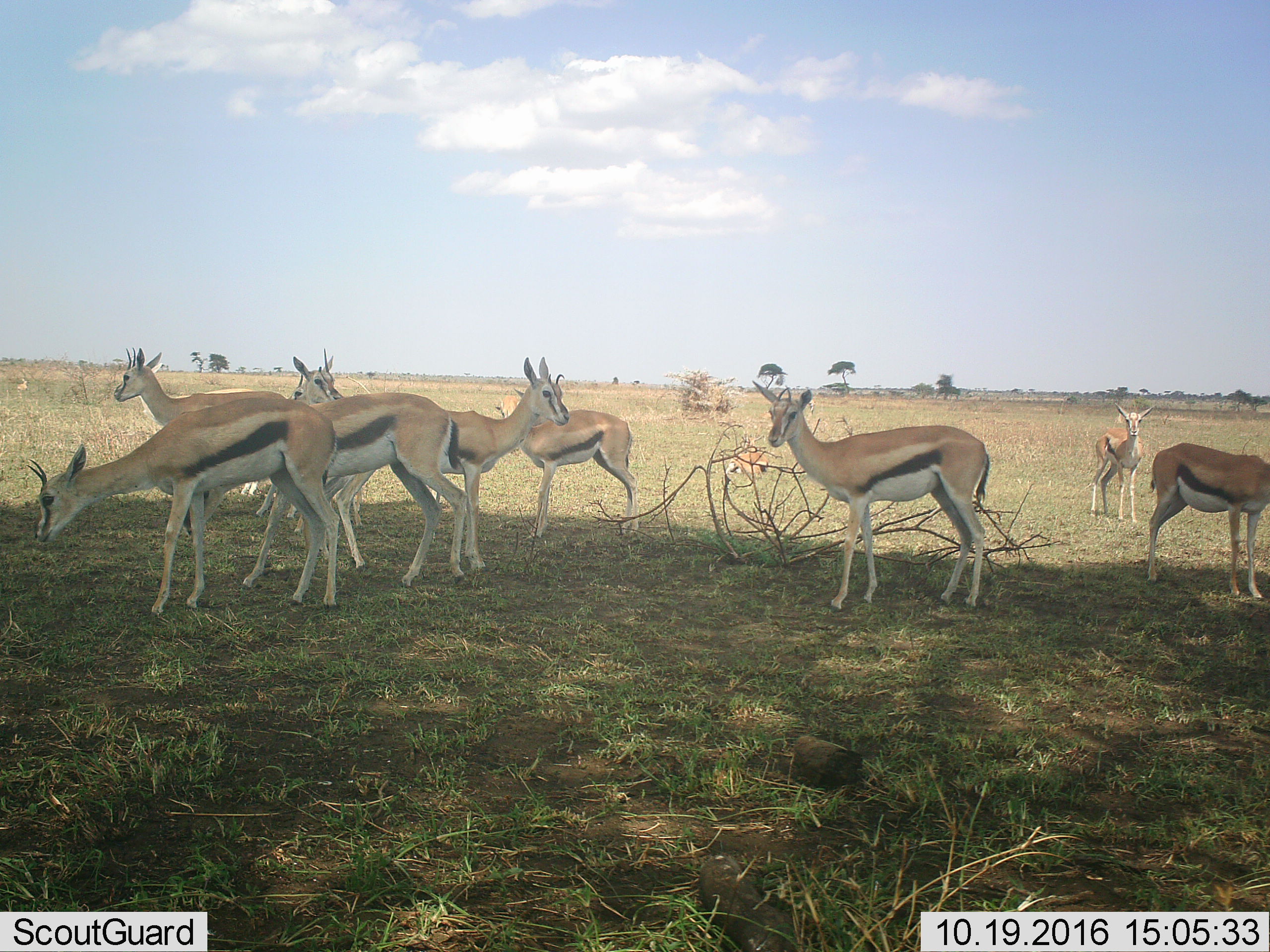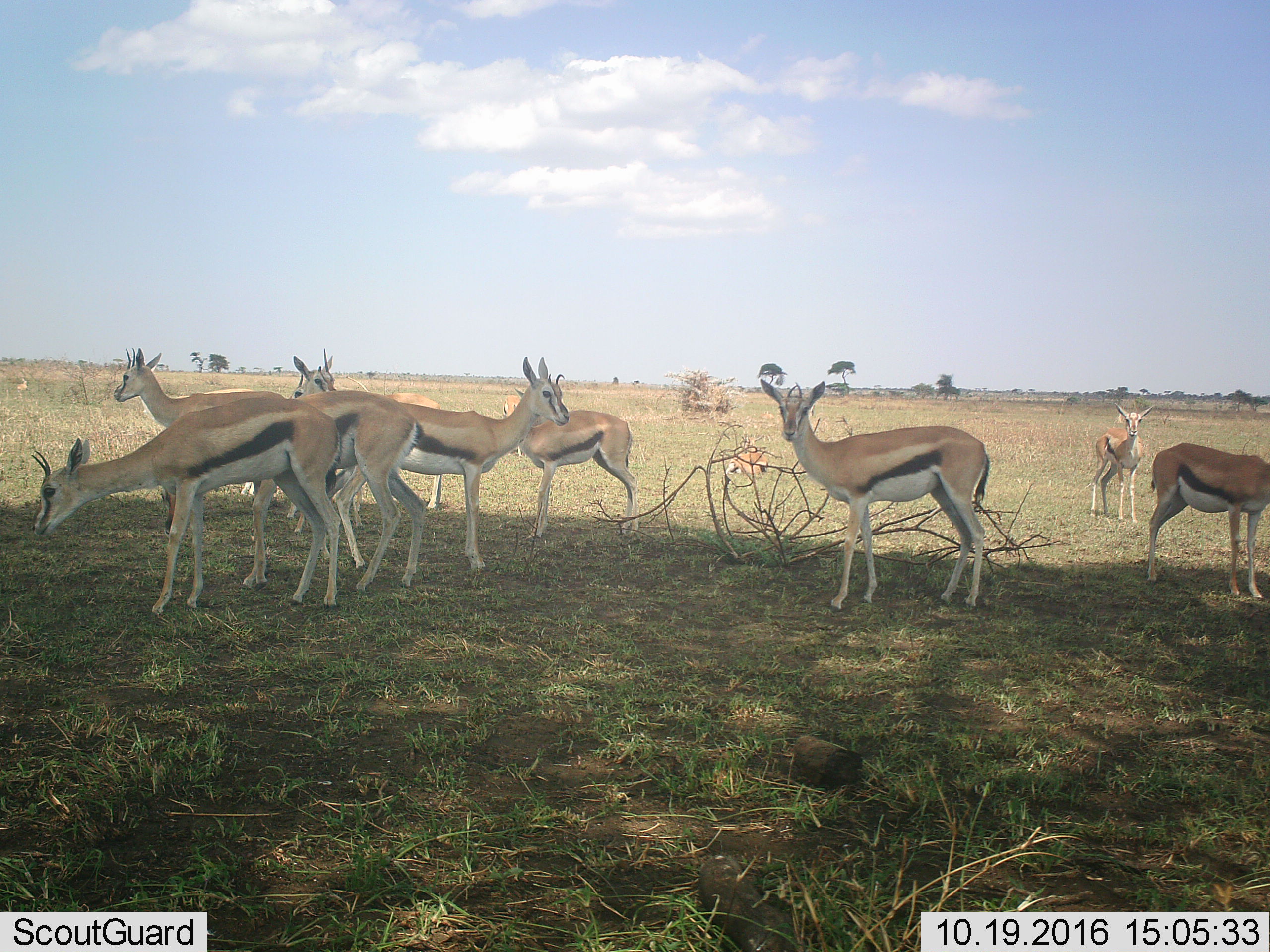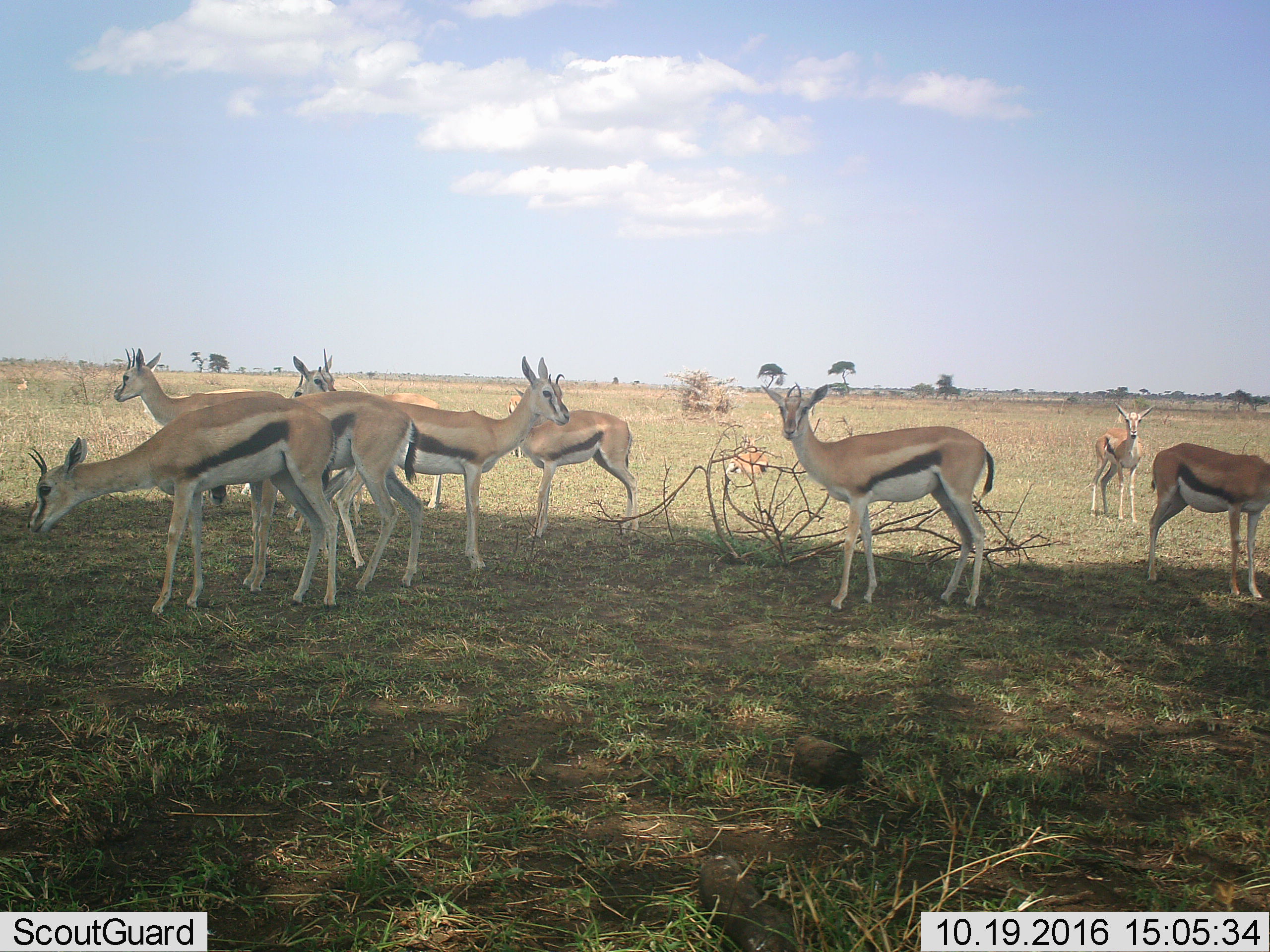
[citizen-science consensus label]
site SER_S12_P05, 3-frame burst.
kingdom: Animalia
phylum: Chordata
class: Mammalia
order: Artiodactyla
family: Bovidae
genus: Eudorcas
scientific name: Eudorcas thomsonii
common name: thomson's gazelle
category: gazellethomsons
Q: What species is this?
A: Gazellethomsons (thomson's gazelle) (Eudorcas thomsonii).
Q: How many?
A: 11-50.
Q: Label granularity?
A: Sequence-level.